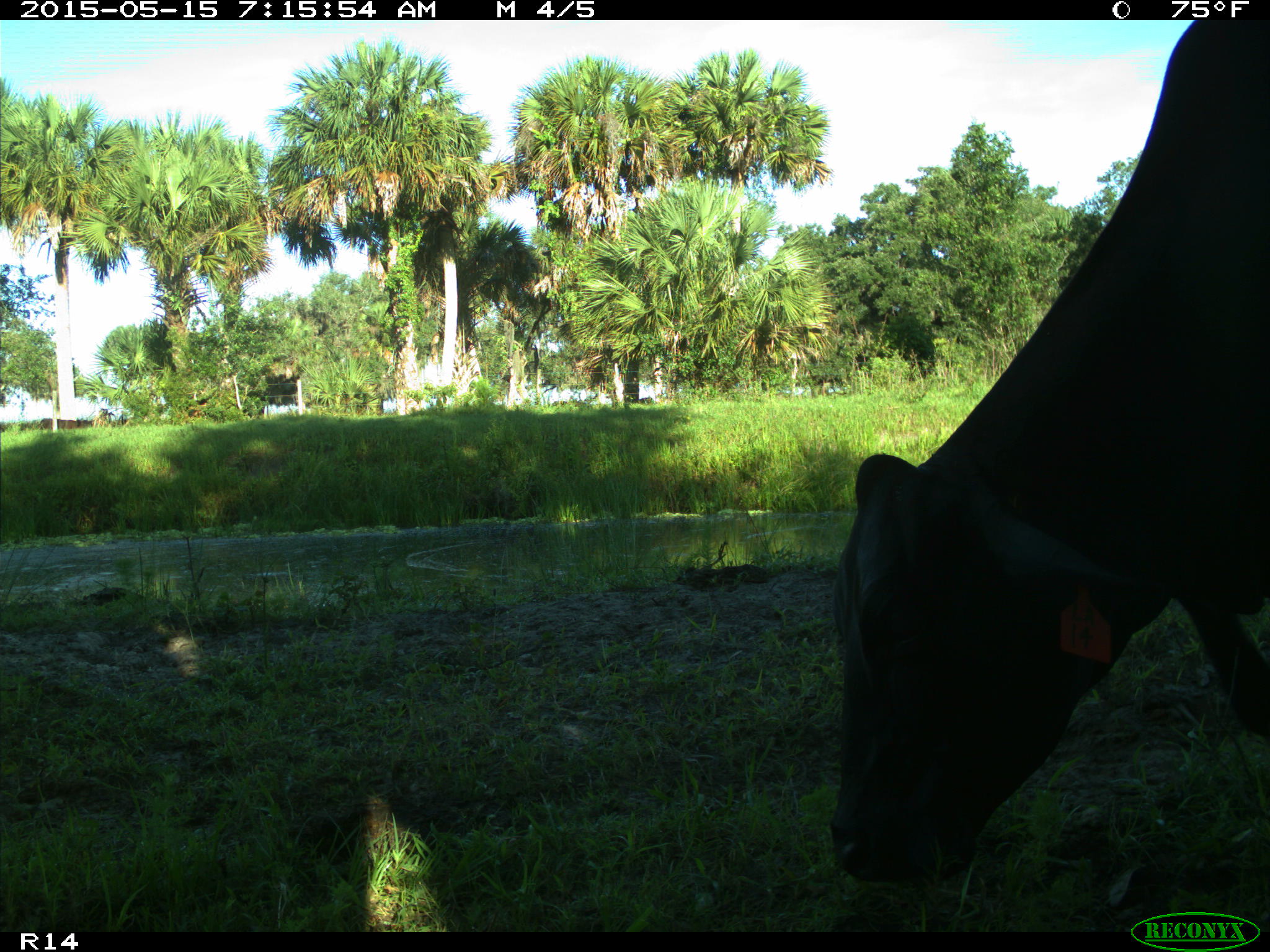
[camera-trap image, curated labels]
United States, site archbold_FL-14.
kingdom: Animalia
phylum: Chordata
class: Mammalia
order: Artiodactyla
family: Bovidae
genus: Bos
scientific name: Bos taurus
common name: domestic cow